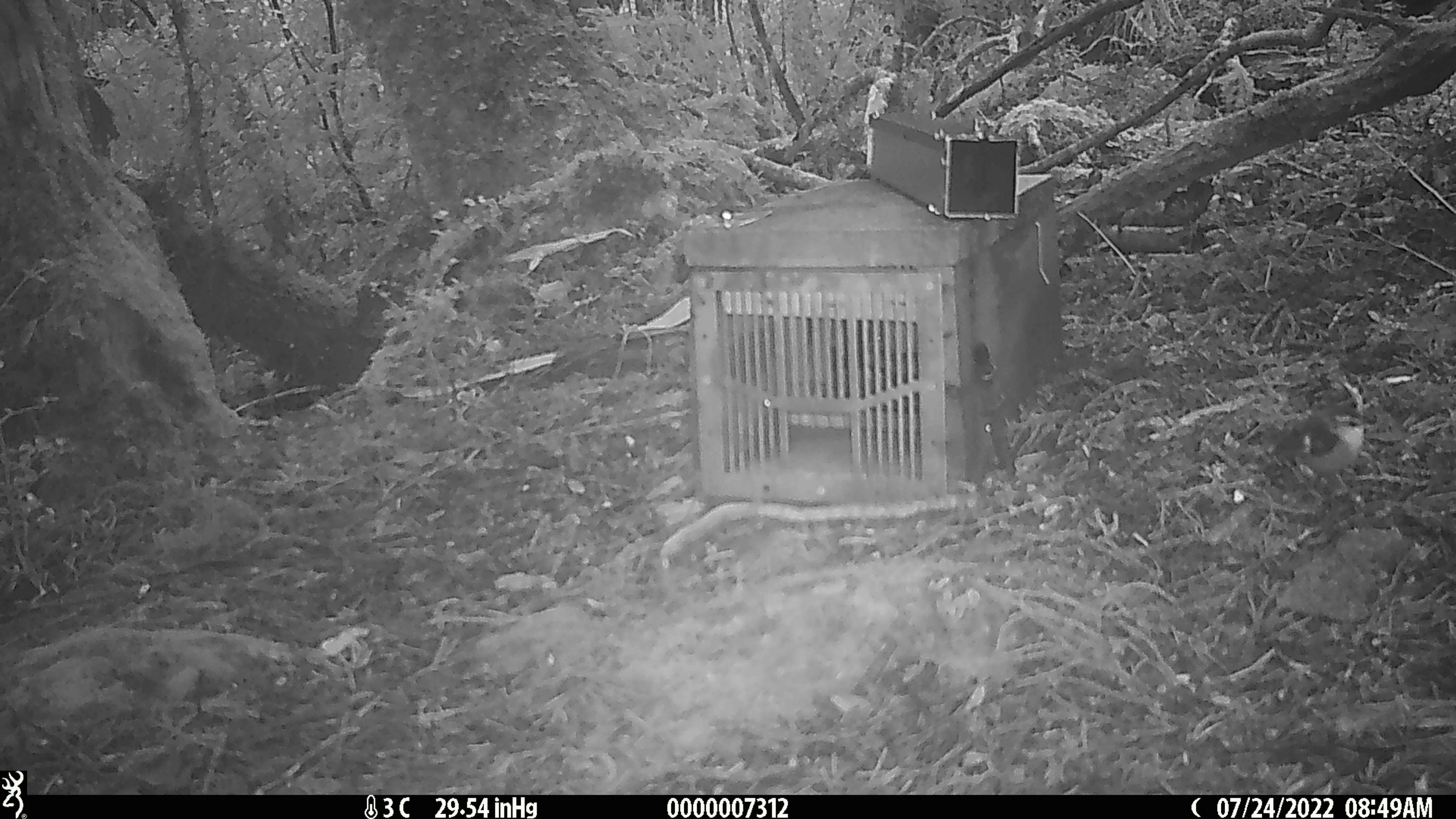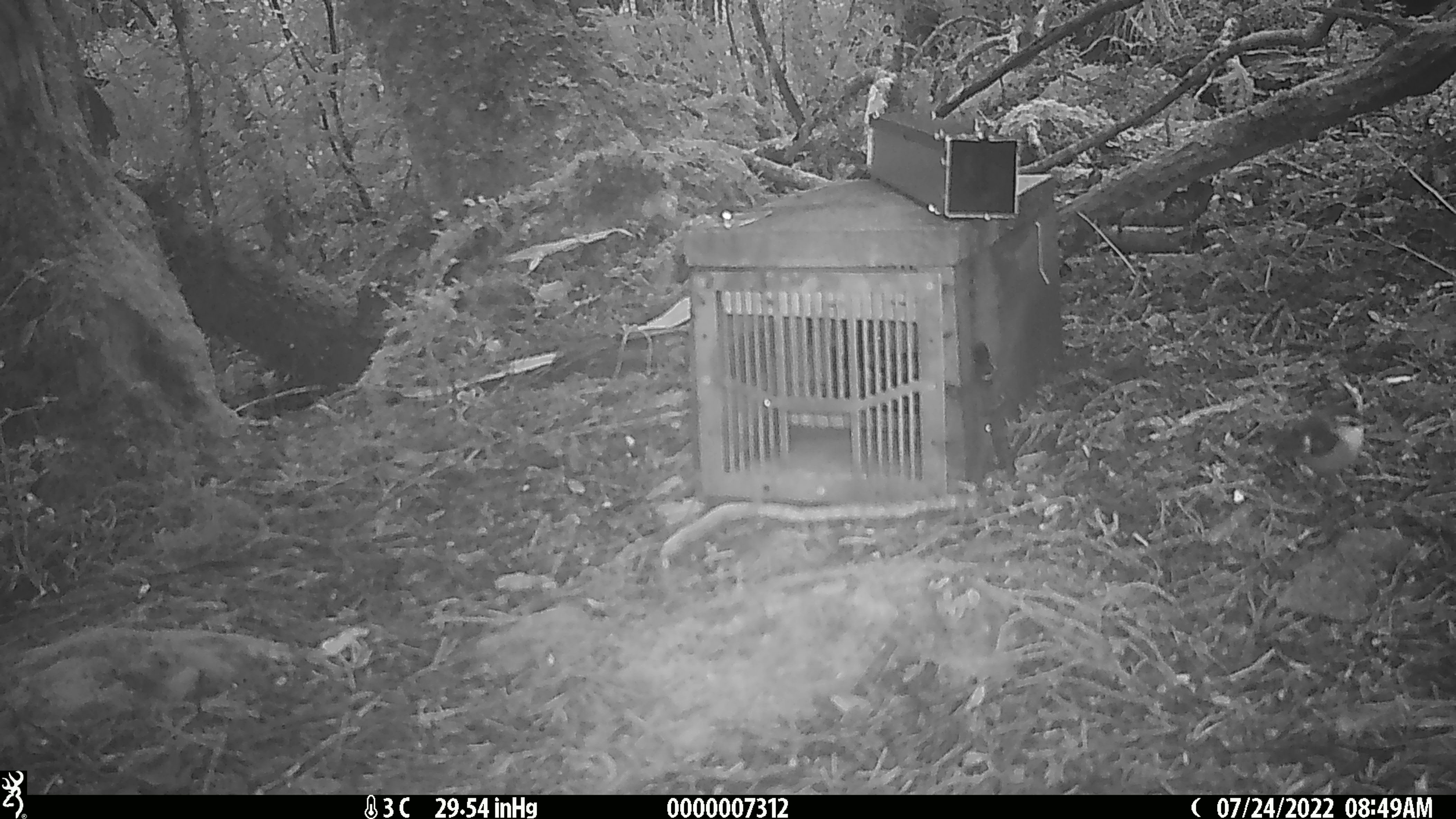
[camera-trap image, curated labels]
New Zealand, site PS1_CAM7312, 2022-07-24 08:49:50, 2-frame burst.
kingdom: Animalia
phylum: Chordata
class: Aves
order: Passeriformes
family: Acanthisittidae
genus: Acanthisitta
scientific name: Acanthisitta chloris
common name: rifleman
Rifleman (Acanthisitta chloris).